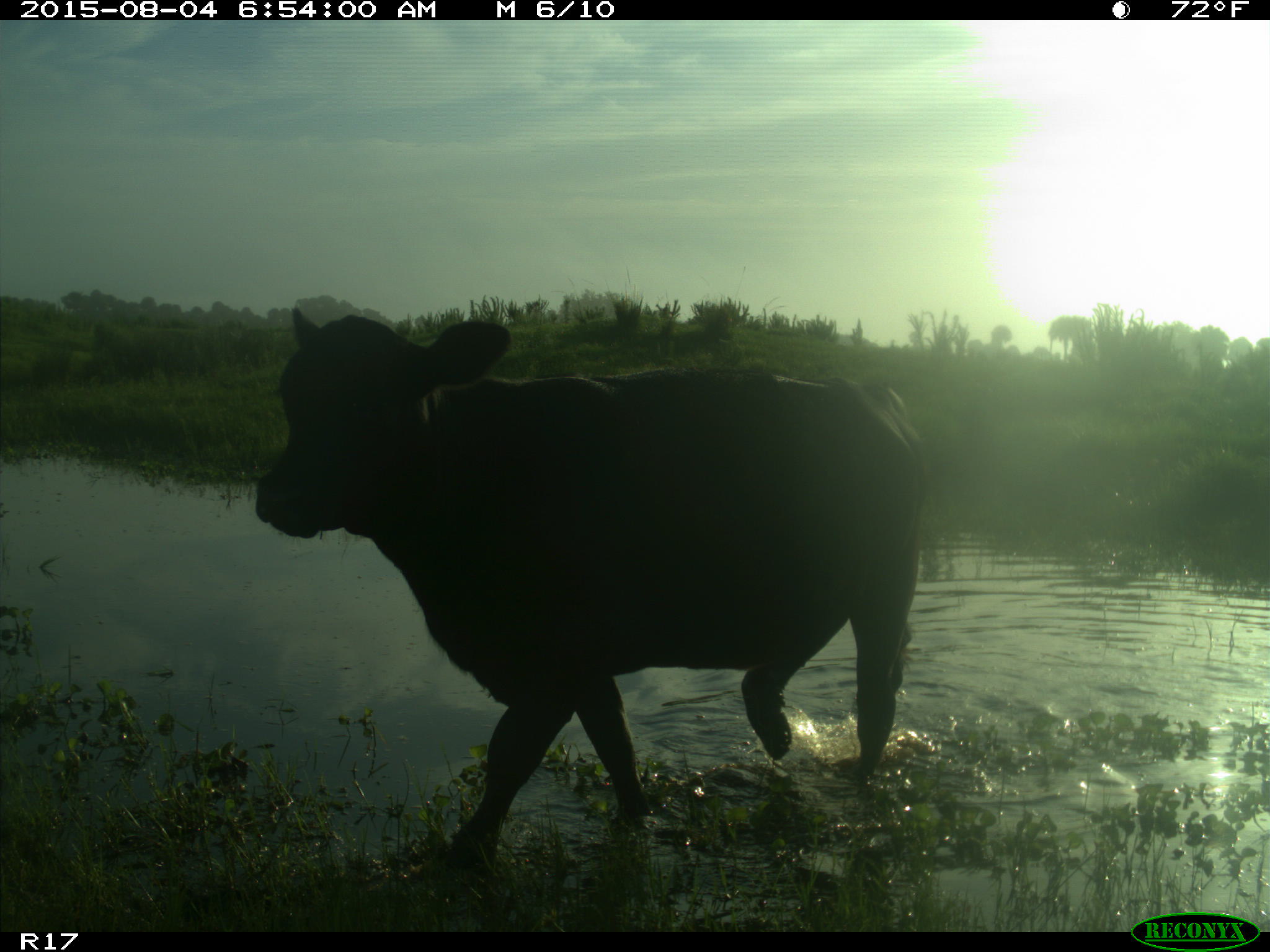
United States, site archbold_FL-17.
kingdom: Animalia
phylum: Chordata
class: Mammalia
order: Artiodactyla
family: Bovidae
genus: Bos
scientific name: Bos taurus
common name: domestic cow